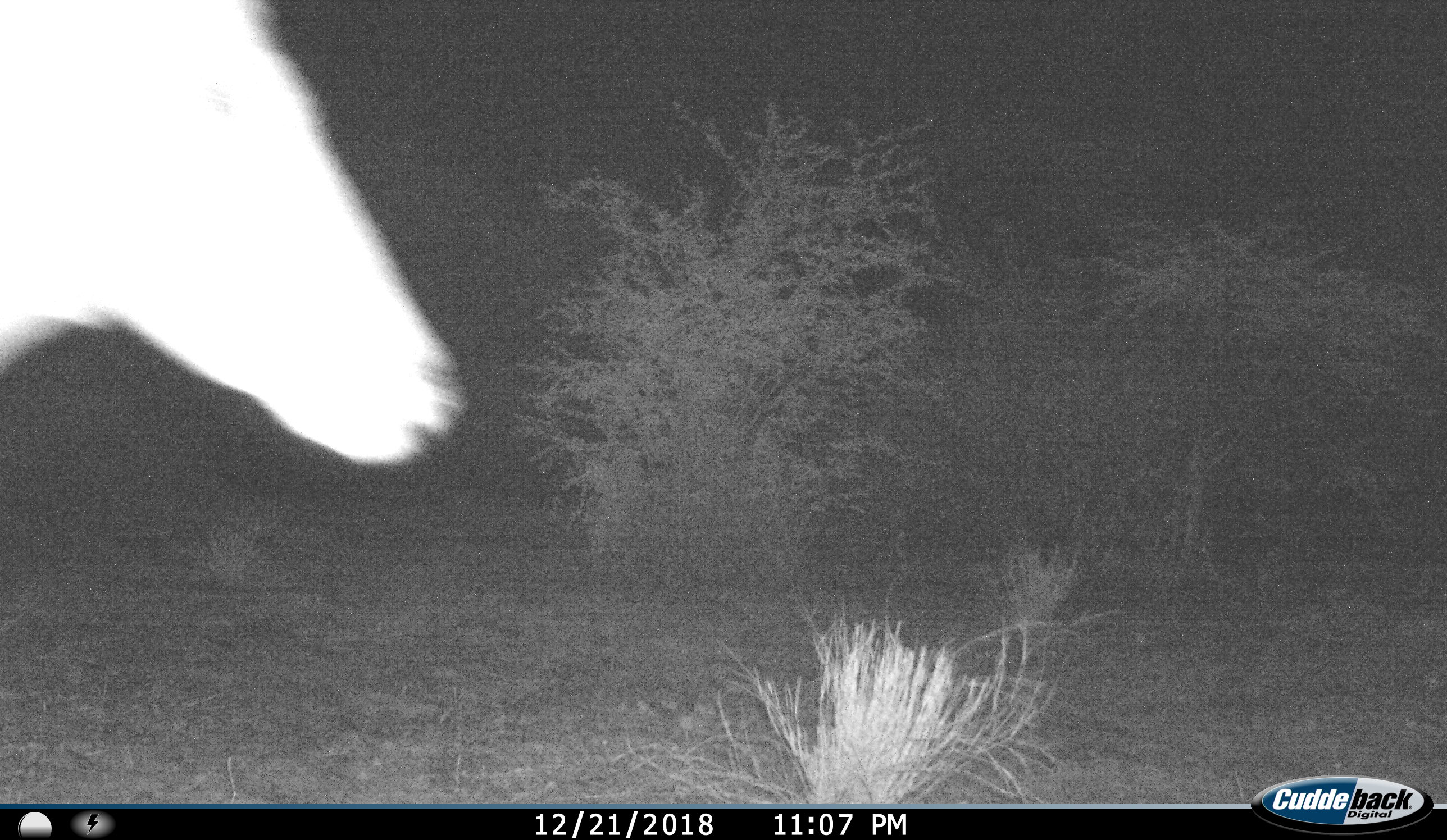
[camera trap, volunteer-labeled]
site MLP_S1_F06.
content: unidentified animal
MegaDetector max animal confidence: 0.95